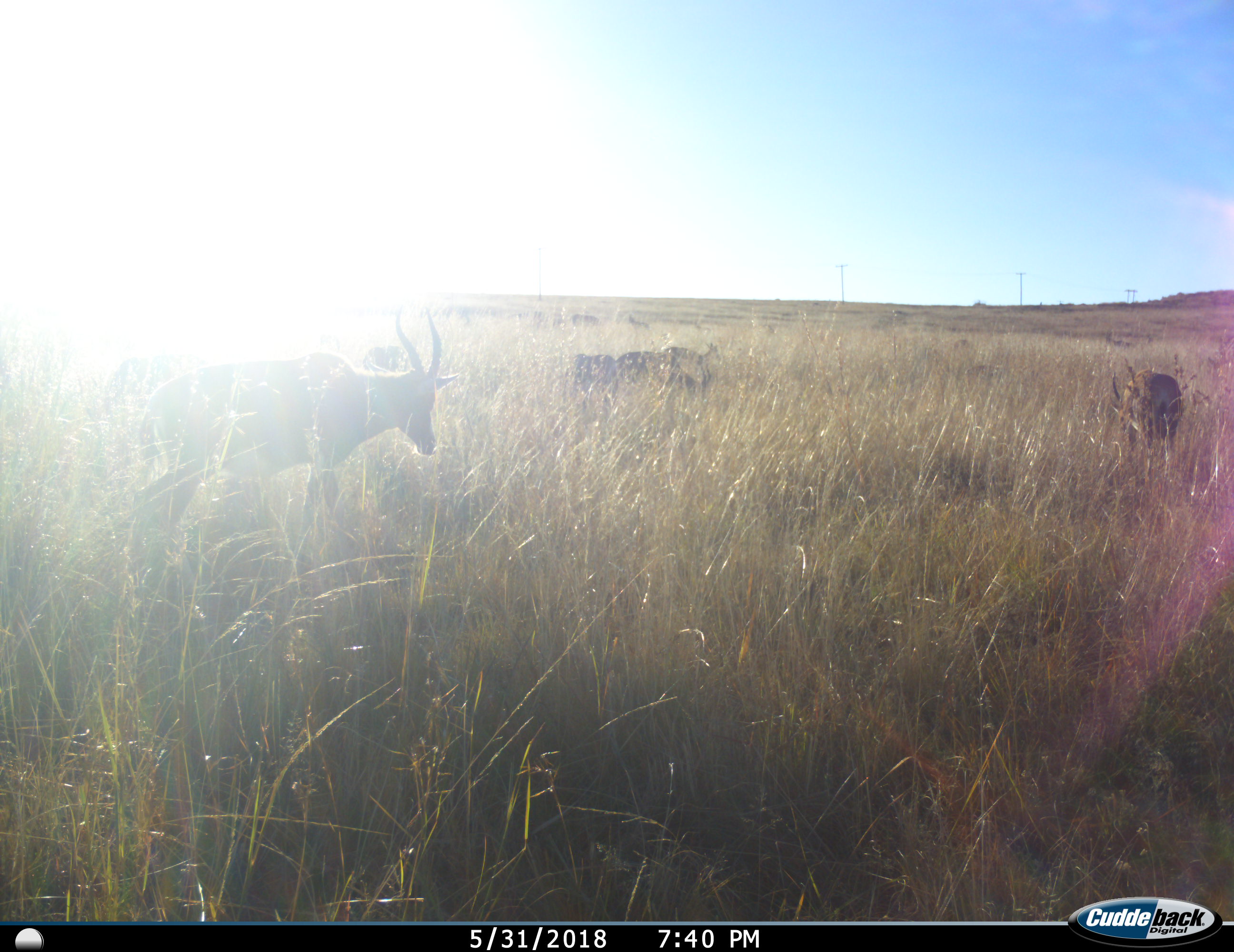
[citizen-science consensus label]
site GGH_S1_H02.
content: unidentified animal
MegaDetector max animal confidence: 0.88